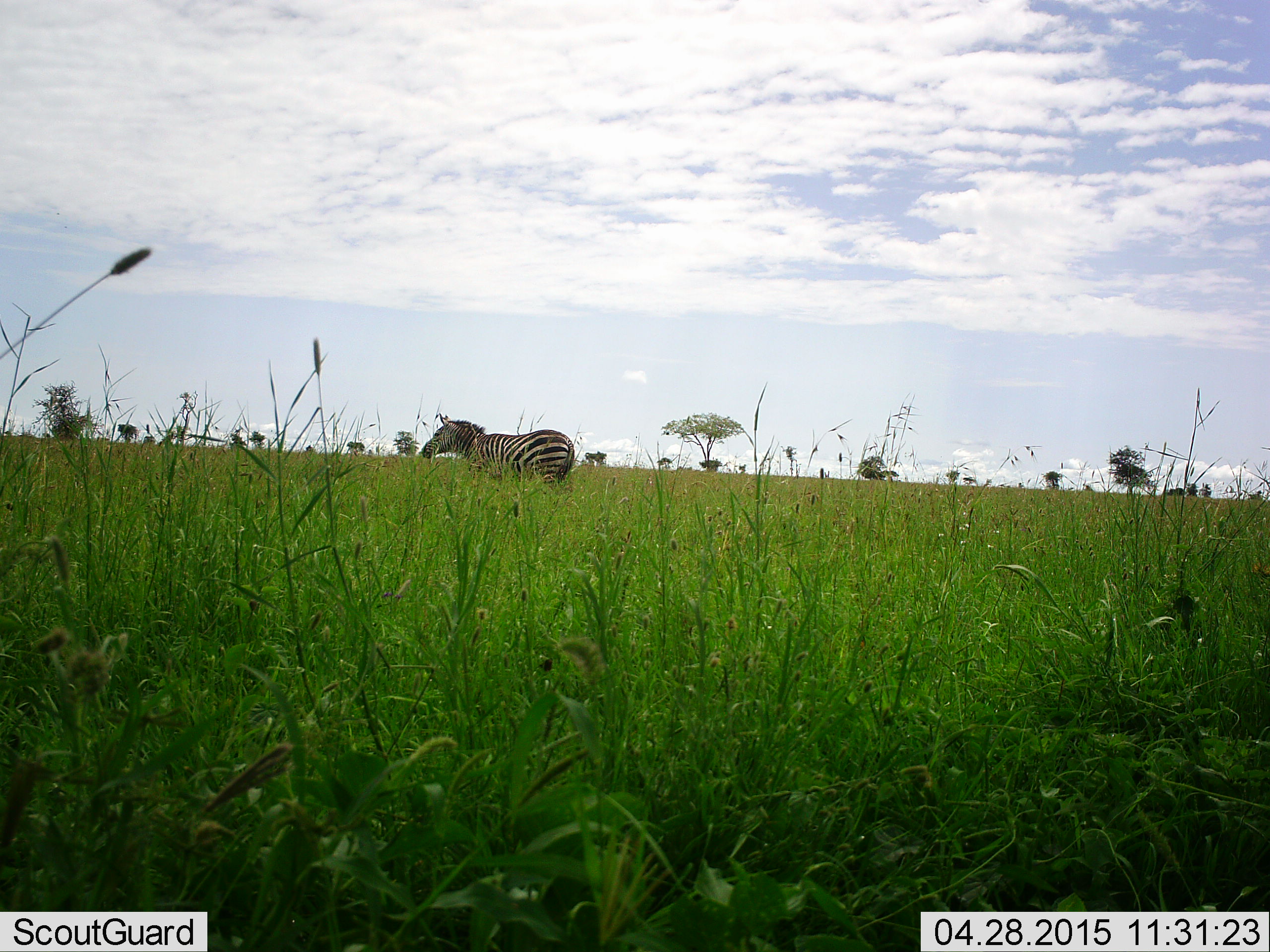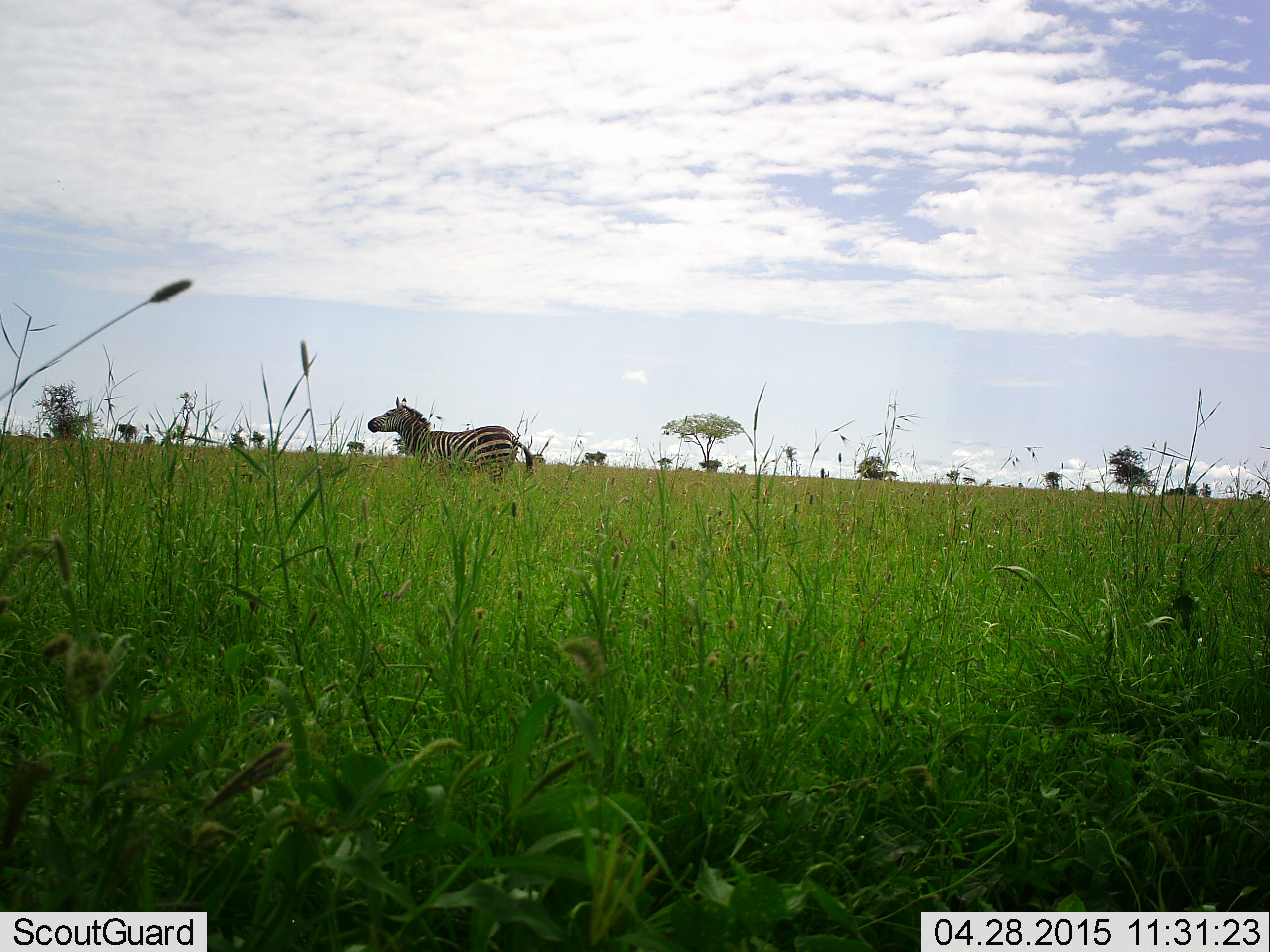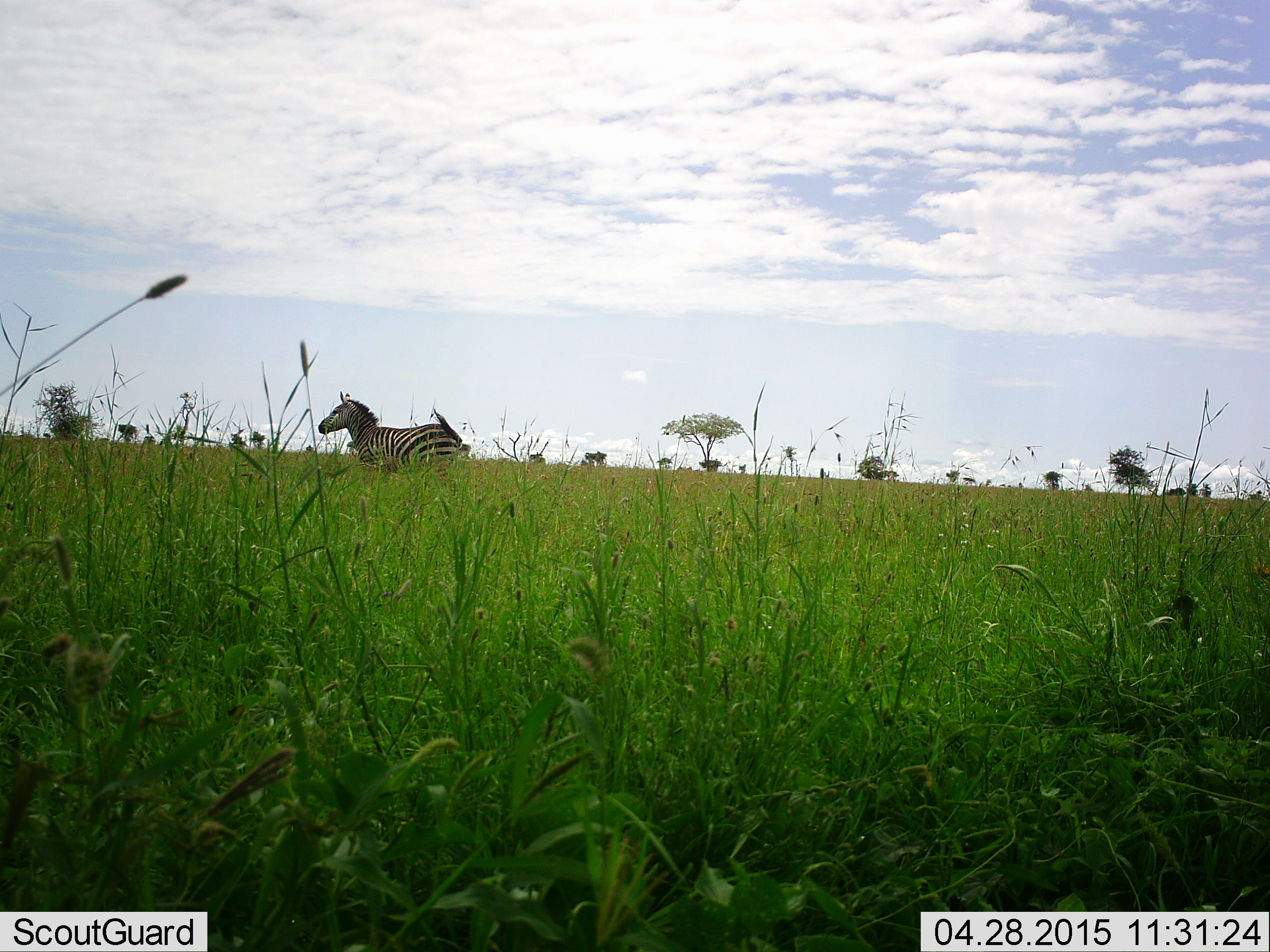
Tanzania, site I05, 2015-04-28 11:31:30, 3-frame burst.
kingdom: Animalia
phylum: Chordata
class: Mammalia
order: Perissodactyla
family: Equidae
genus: Equus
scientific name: Equus quagga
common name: plains zebra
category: zebra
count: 1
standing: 30%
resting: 0%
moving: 70%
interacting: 0%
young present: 0%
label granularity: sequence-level